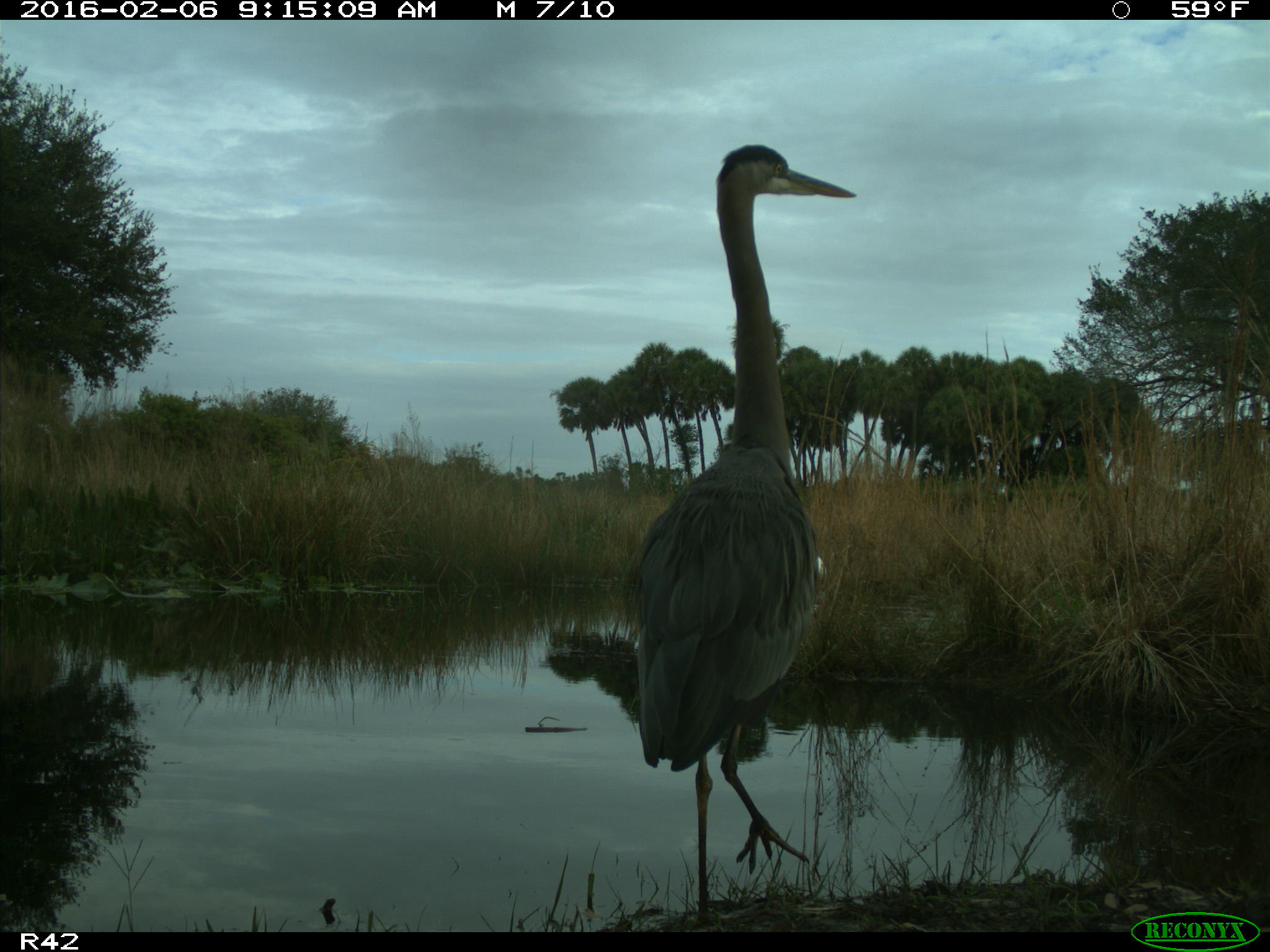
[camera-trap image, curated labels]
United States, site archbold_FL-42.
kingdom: Animalia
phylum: Chordata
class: Aves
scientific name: Aves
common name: birds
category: unidentified bird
Unidentified bird (birds) (Aves).